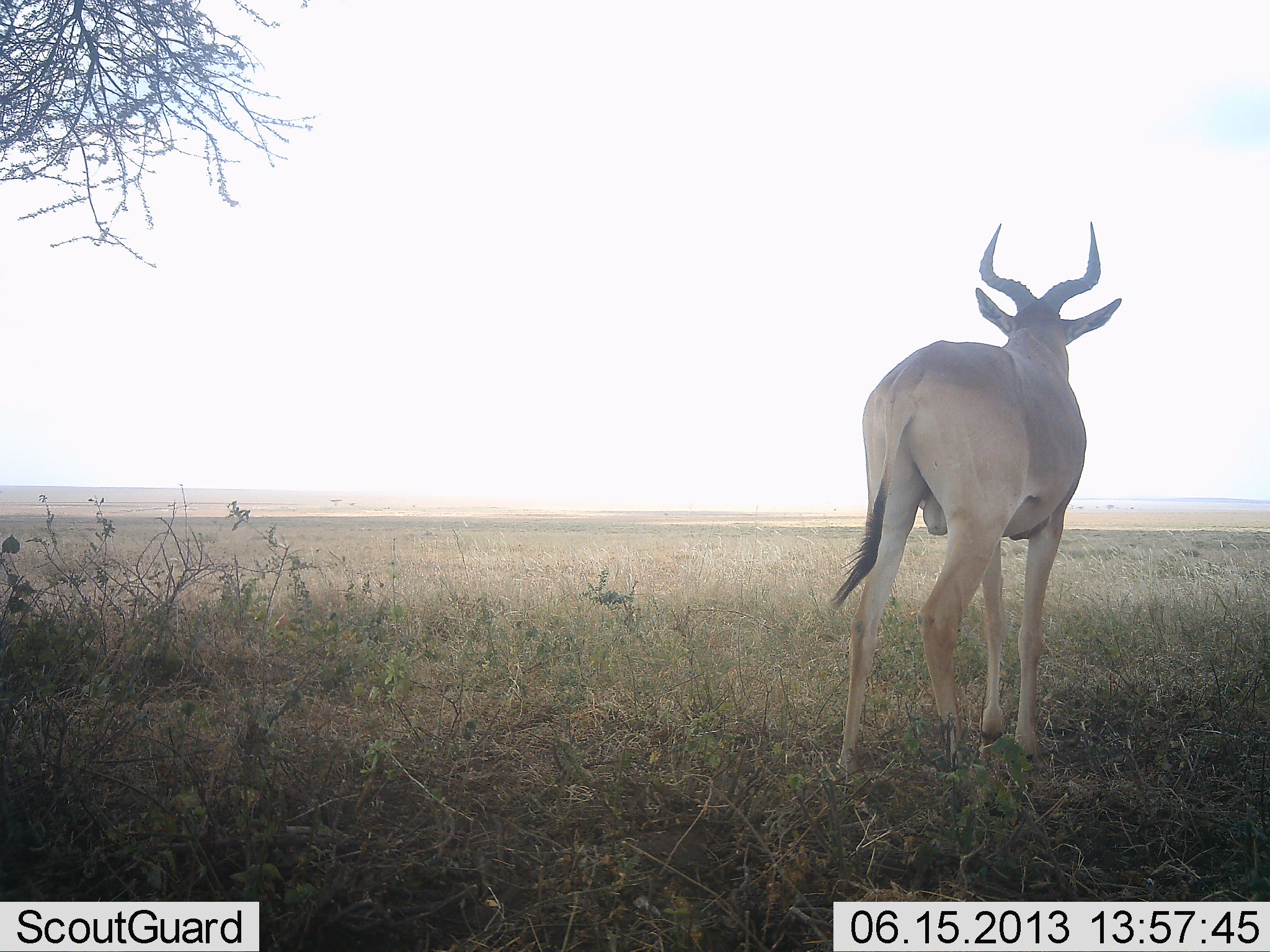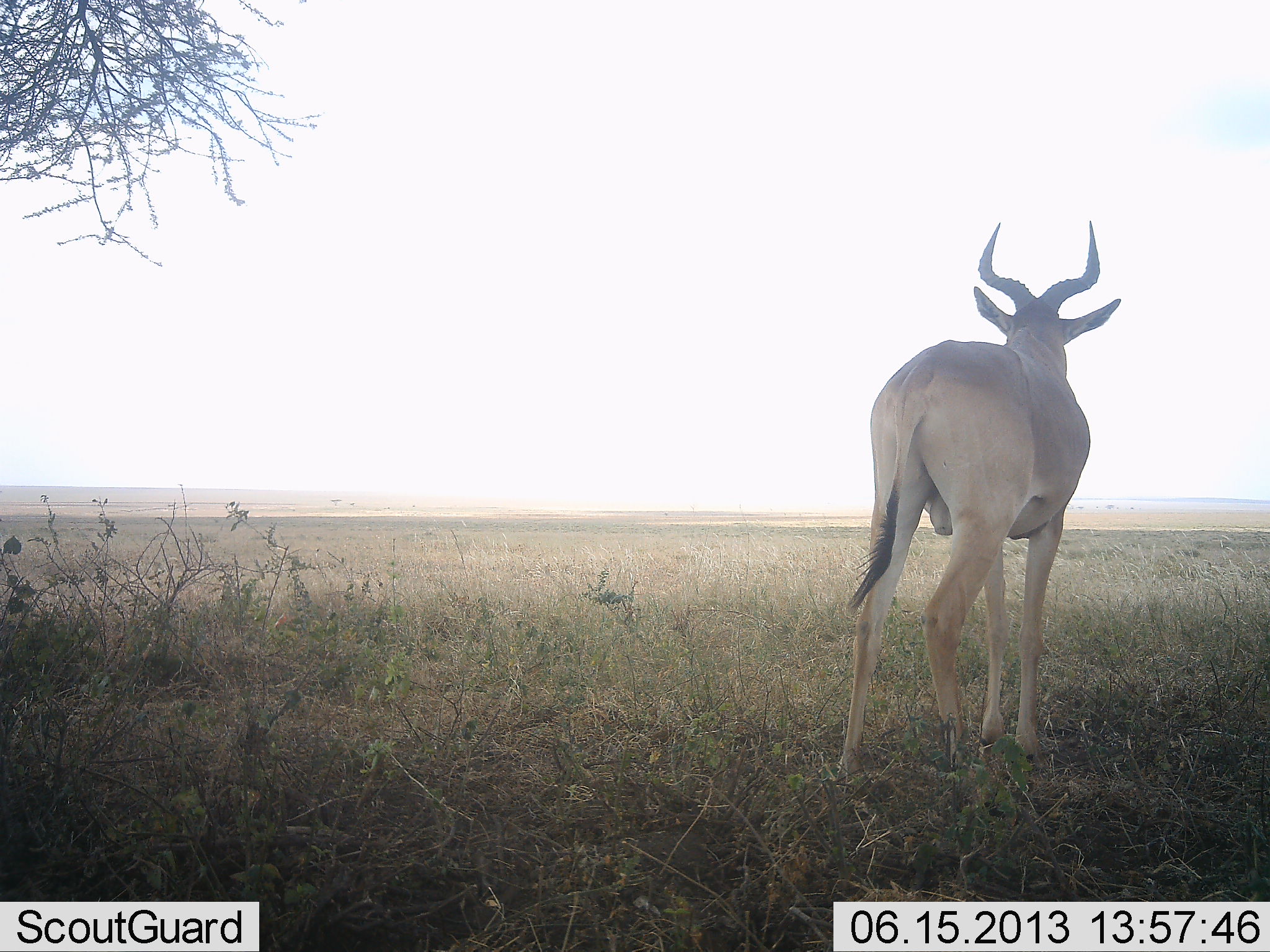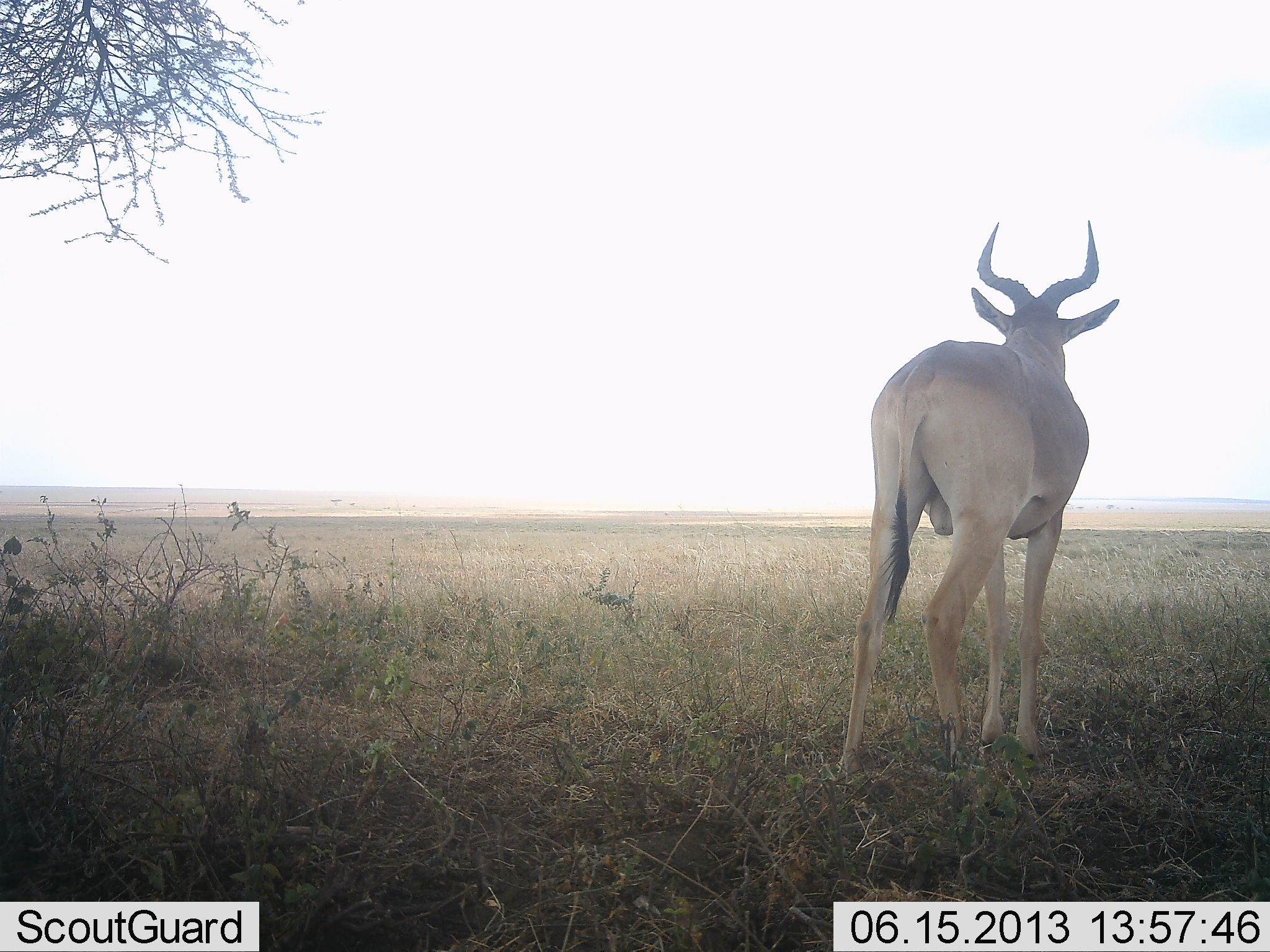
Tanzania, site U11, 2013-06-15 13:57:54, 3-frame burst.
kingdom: Animalia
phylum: Chordata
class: Mammalia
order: Artiodactyla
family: Bovidae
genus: Alcelaphus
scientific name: Alcelaphus buselaphus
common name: hartebeest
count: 1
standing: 100%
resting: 0%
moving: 0%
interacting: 0%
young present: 0%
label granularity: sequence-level